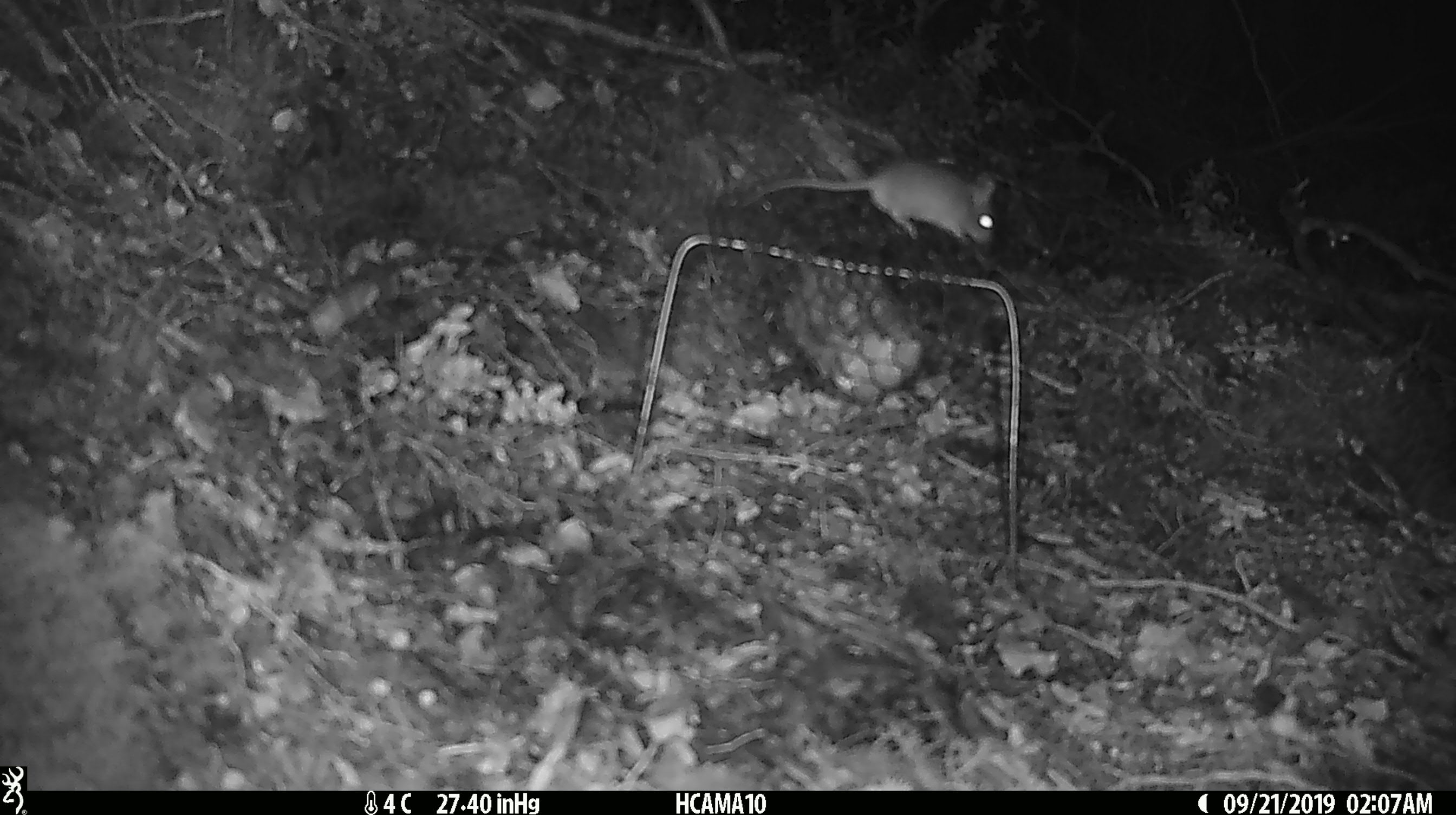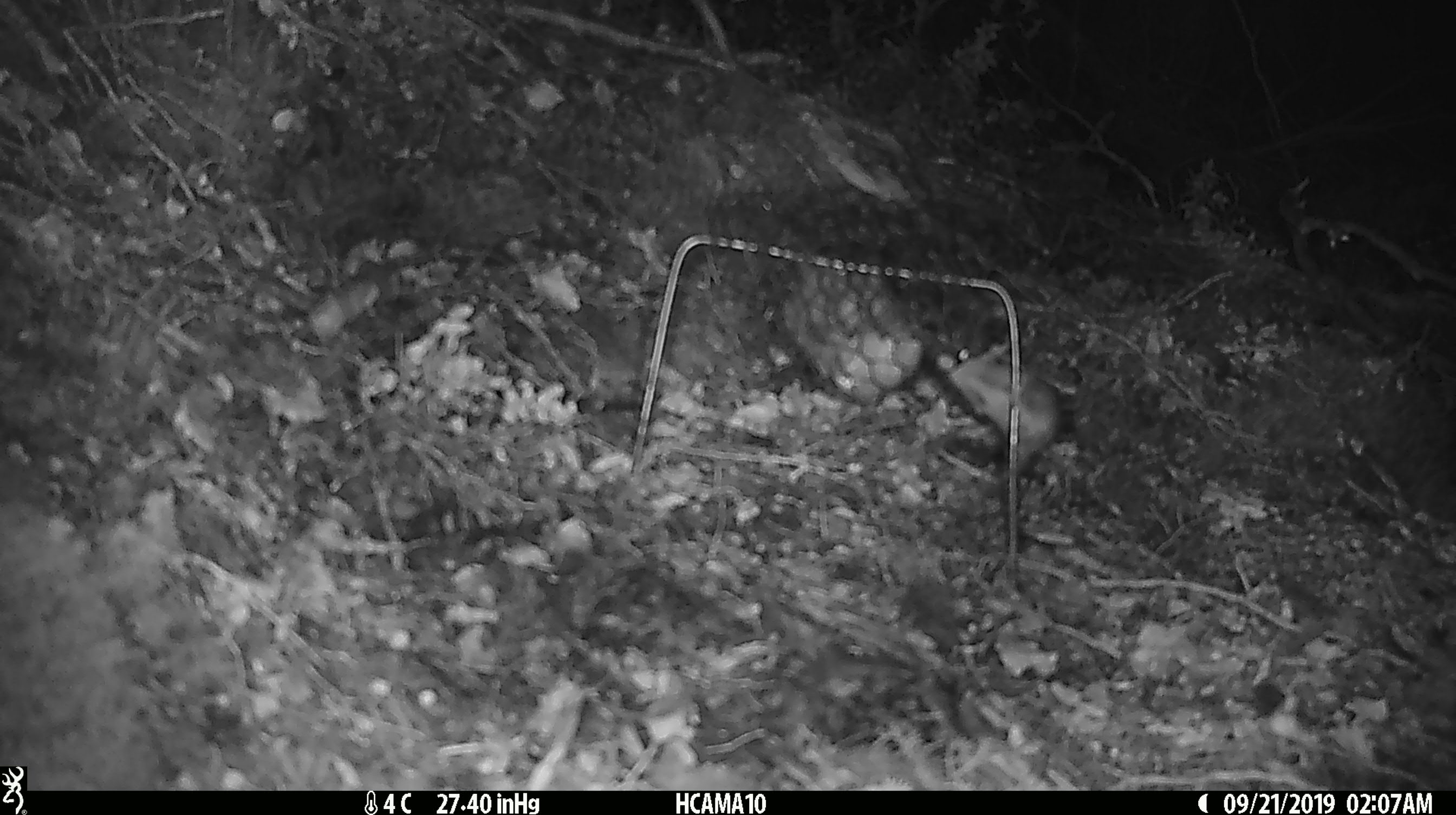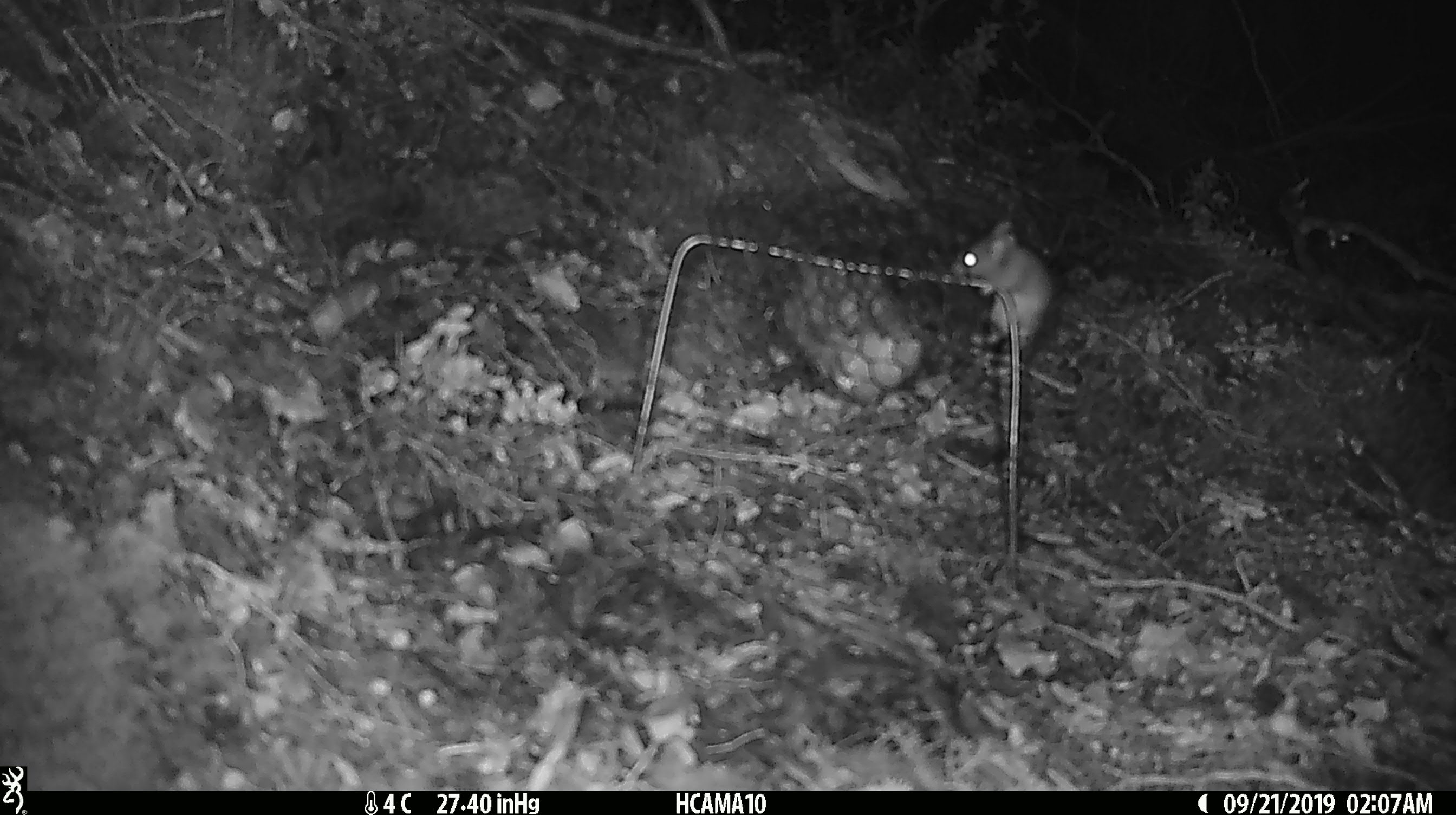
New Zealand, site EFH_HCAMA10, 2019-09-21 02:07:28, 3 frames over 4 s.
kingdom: Animalia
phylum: Chordata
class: Mammalia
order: Rodentia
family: Muridae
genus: Mus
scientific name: Mus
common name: mouse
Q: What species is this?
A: Mouse (Mus).